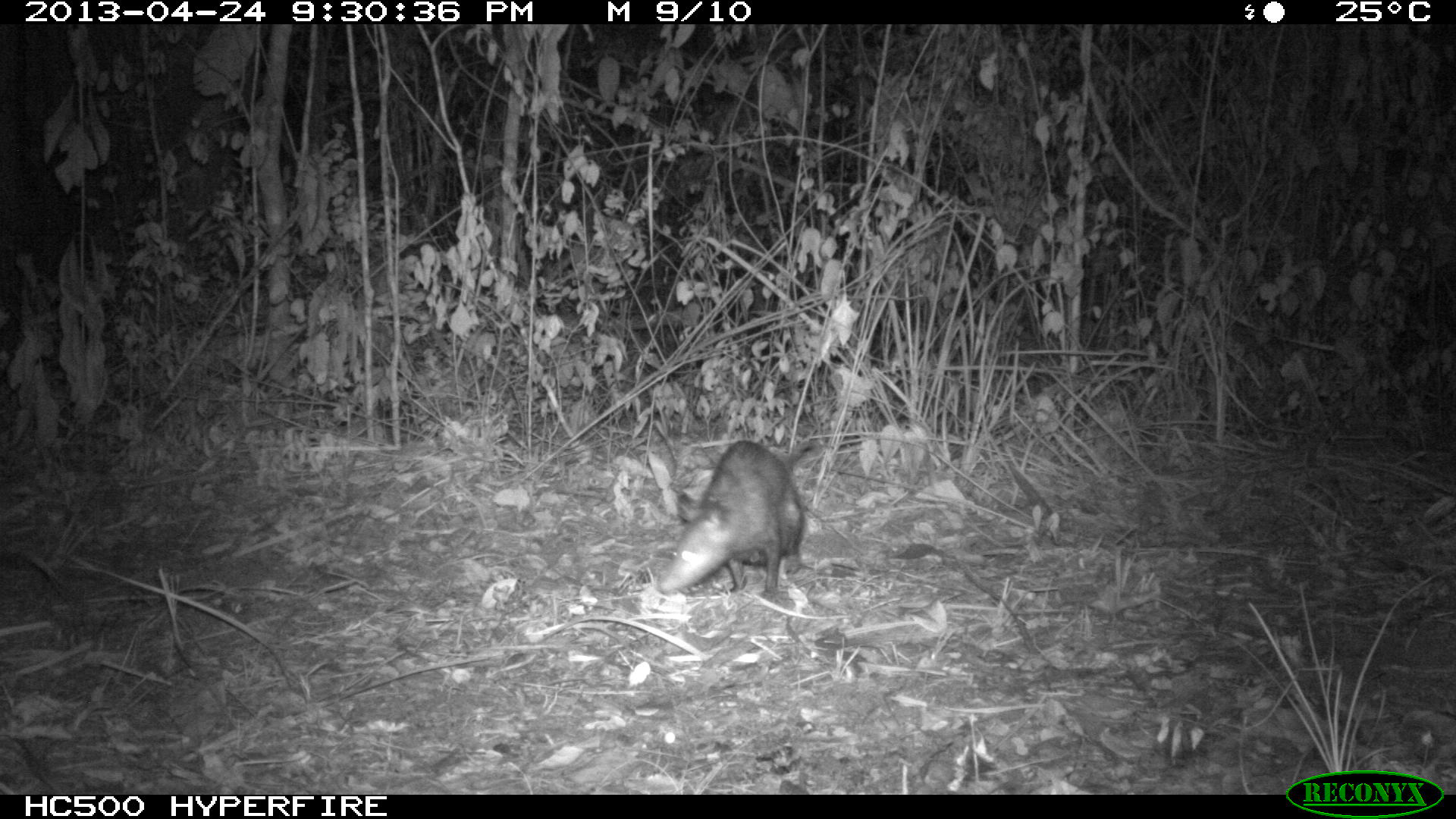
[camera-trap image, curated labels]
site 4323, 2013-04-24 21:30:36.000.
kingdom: Animalia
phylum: Chordata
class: Mammalia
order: Didelphimorphia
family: Didelphidae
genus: Didelphis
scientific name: Didelphis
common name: american opossums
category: didelphis sp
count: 1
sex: female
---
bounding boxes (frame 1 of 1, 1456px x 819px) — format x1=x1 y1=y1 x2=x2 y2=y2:
didelphis sp: x1=658 y1=438 x2=814 y2=598